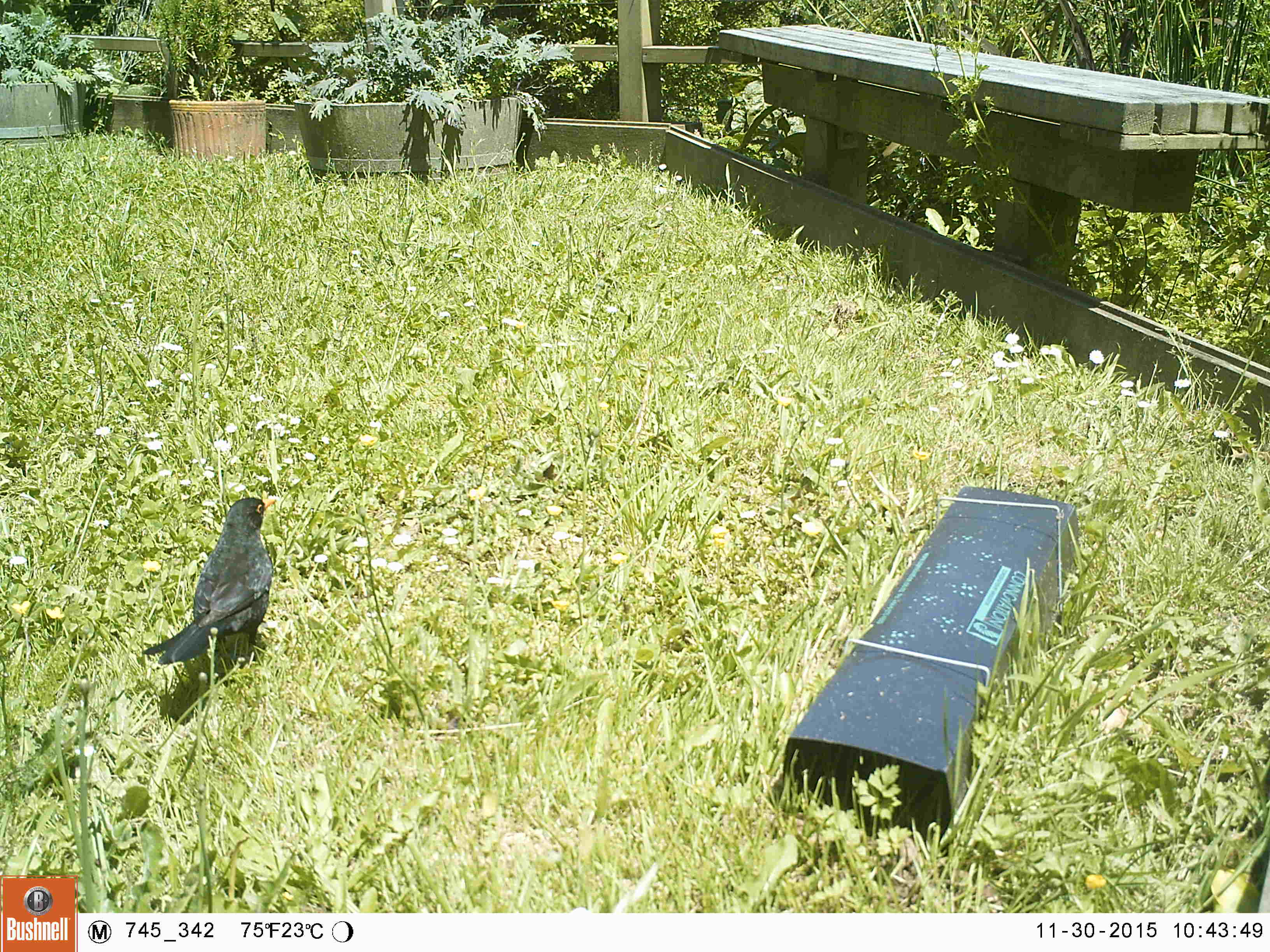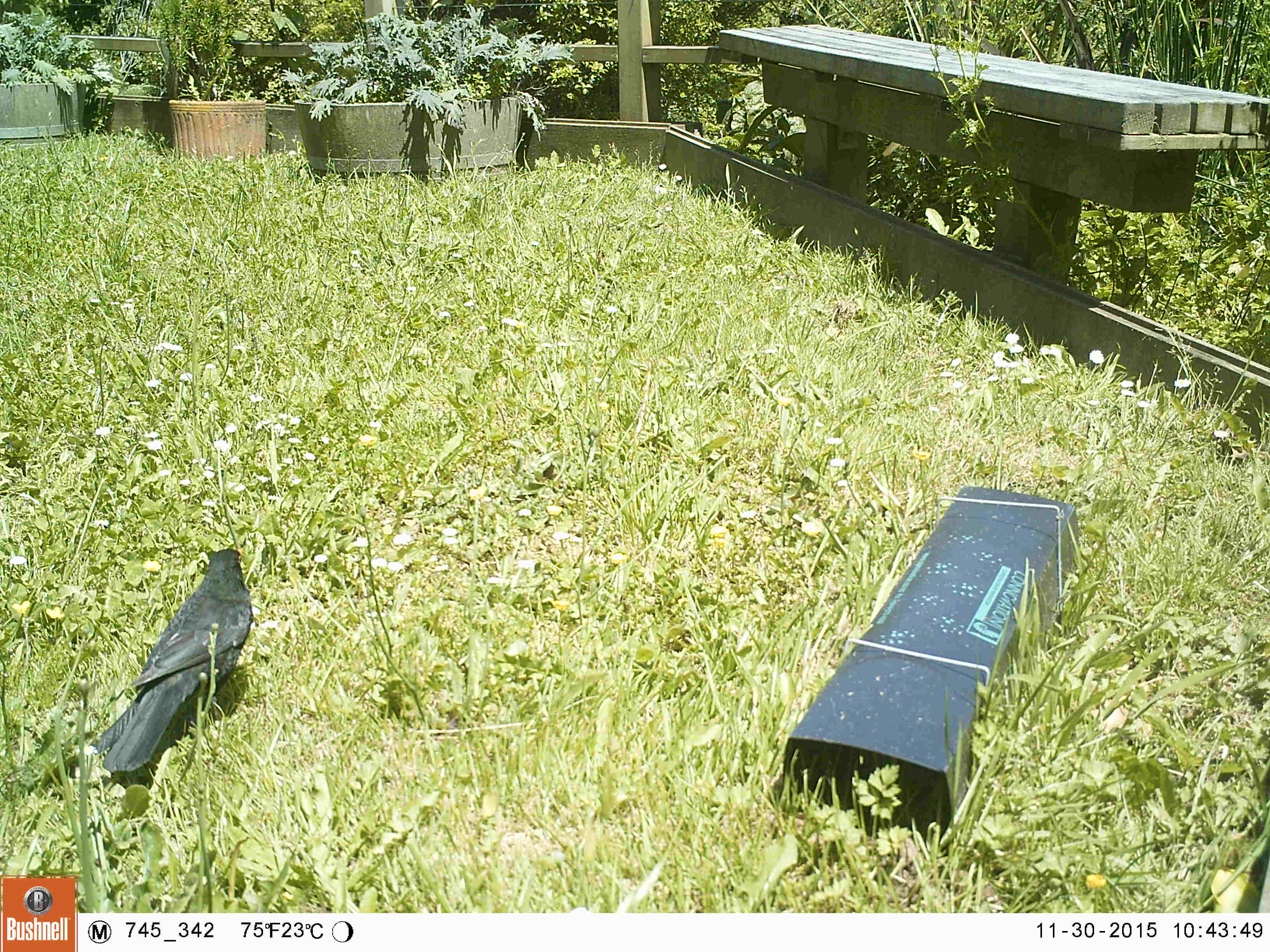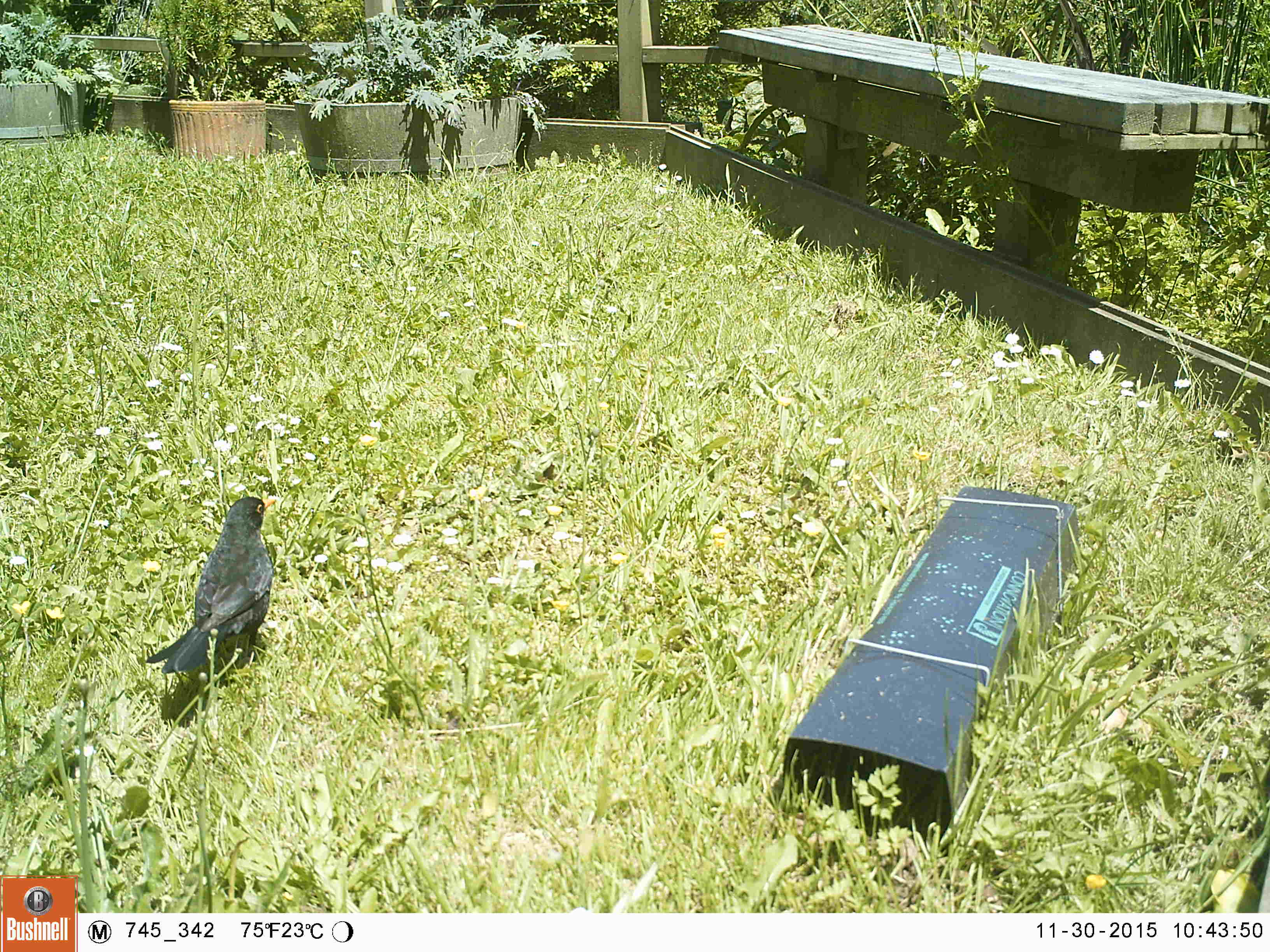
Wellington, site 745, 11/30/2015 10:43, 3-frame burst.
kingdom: Animalia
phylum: Chordata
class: Aves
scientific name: Aves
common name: bird